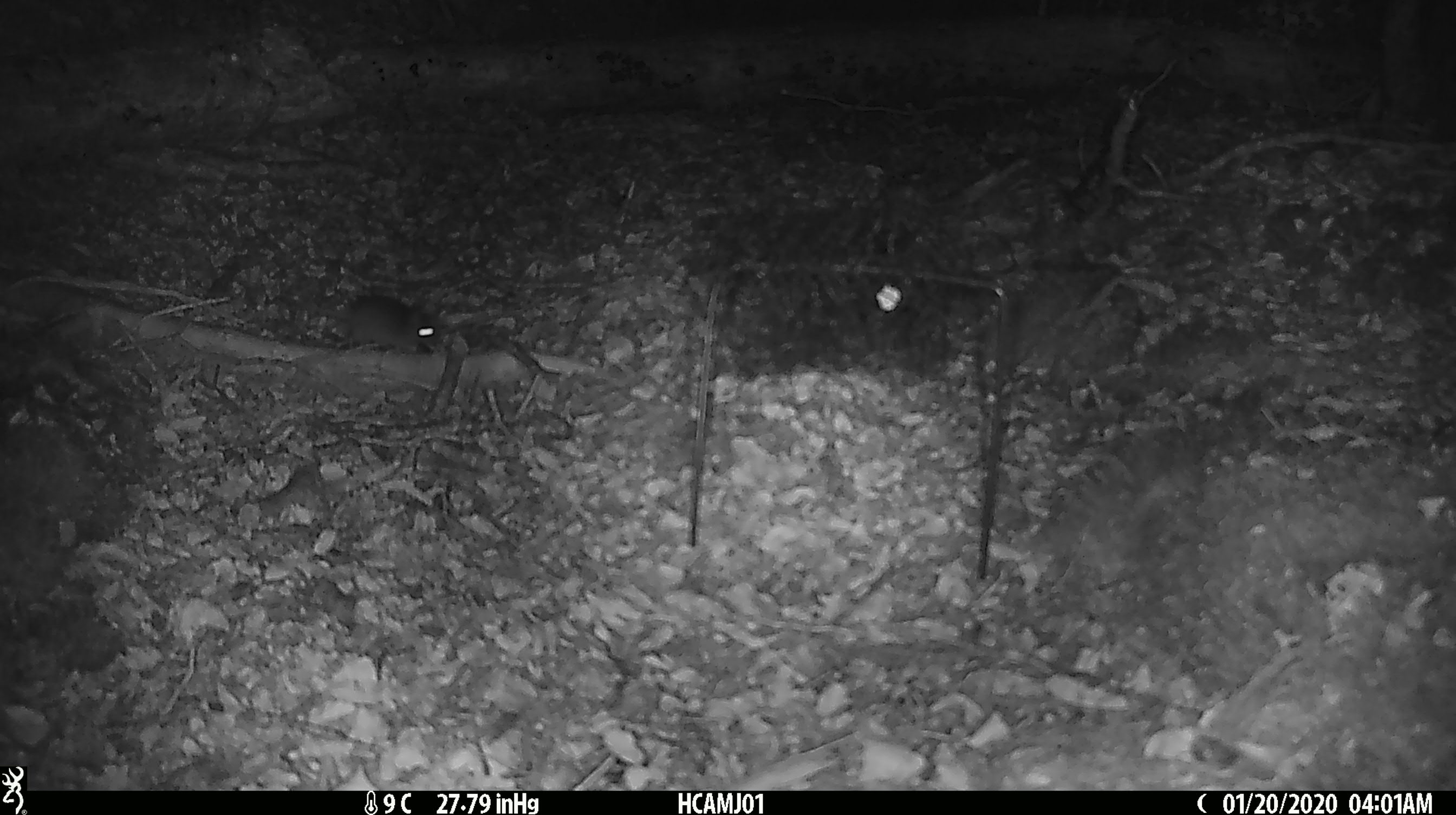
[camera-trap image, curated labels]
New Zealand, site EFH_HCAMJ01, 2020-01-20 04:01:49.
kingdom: Animalia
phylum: Chordata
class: Mammalia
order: Rodentia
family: Muridae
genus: Mus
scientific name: Mus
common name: mouse